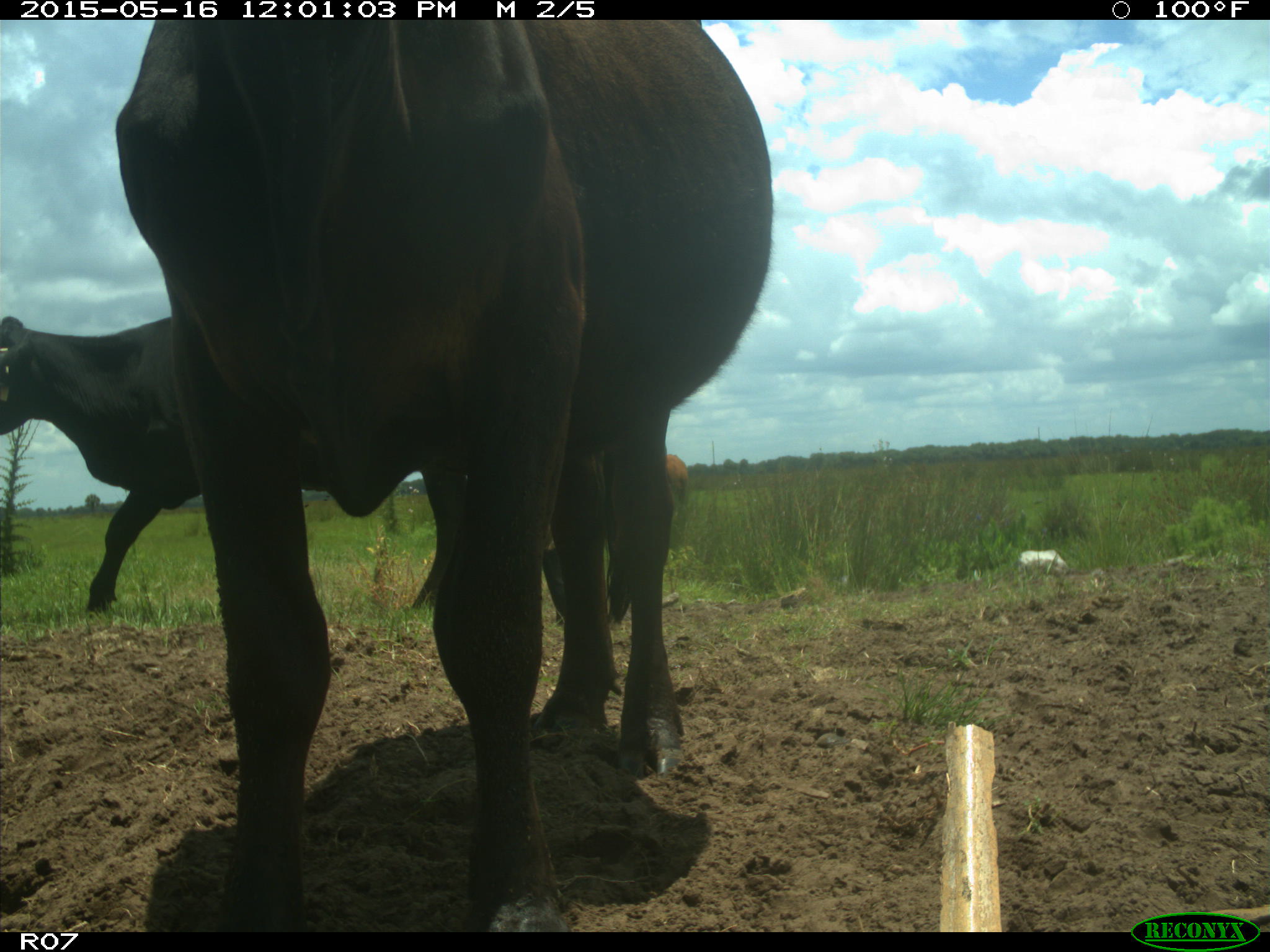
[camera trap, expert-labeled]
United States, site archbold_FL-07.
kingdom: Animalia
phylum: Chordata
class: Mammalia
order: Artiodactyla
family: Bovidae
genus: Bos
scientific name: Bos taurus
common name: domestic cow